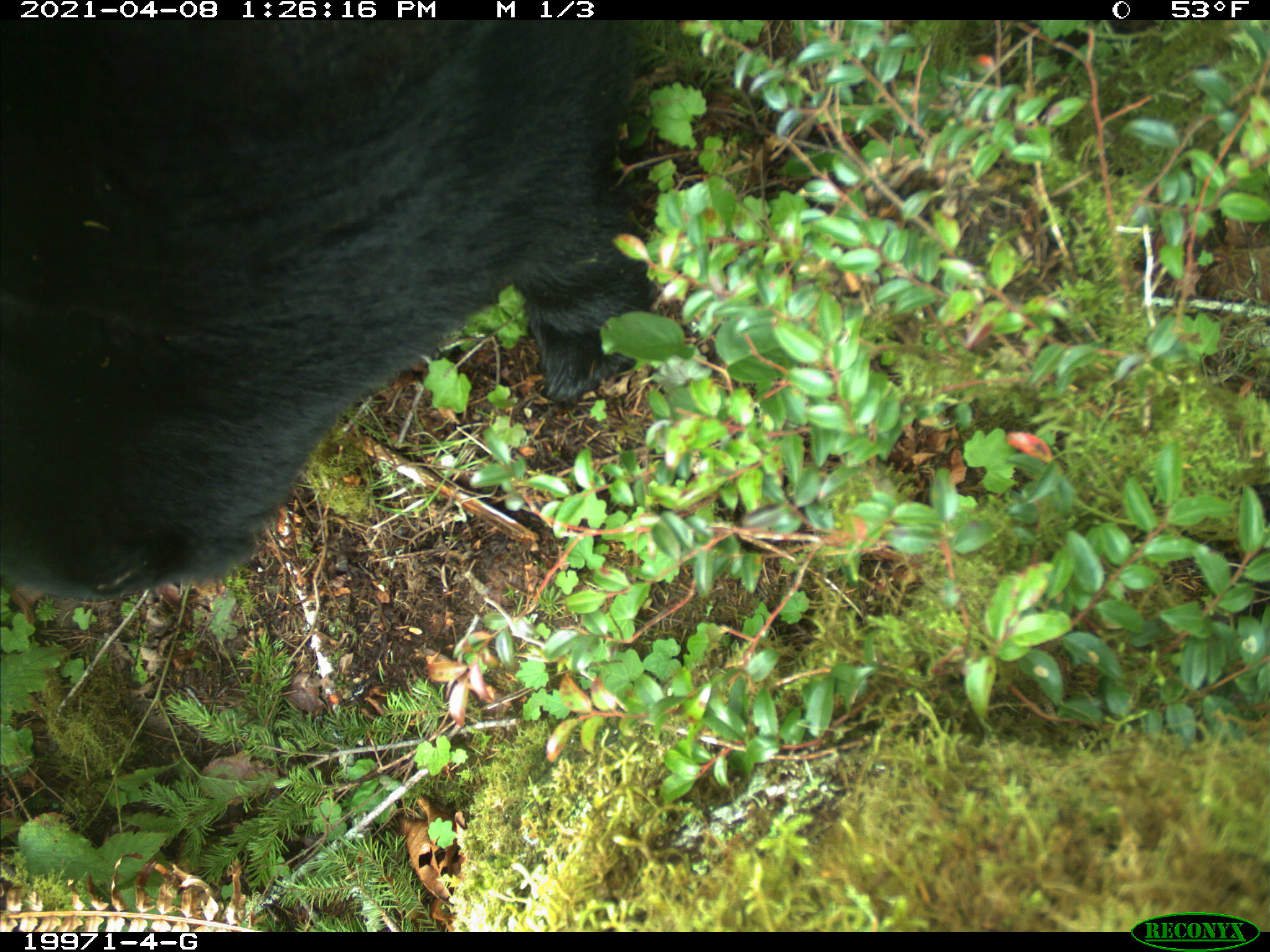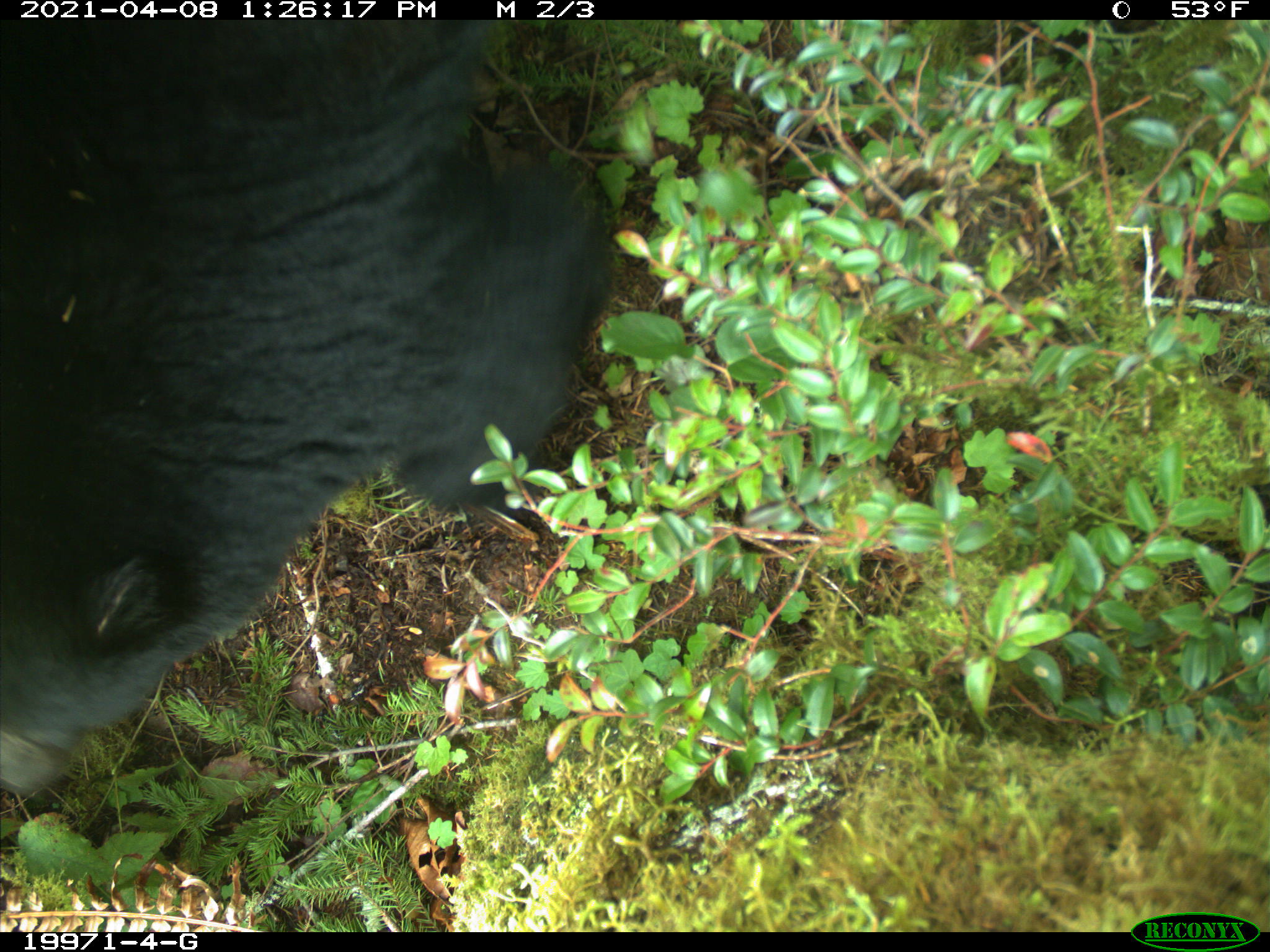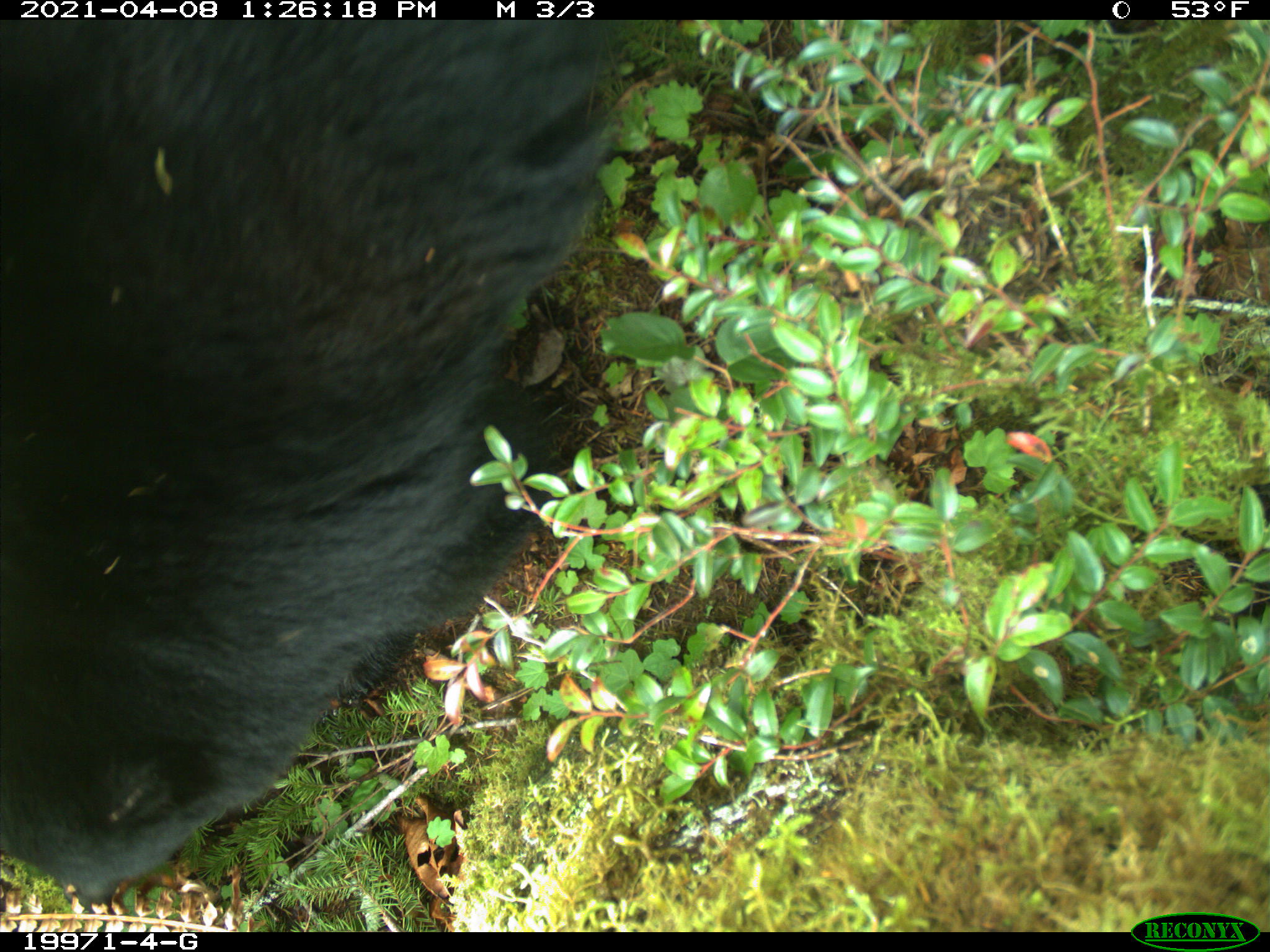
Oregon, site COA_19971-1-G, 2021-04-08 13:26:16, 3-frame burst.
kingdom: Animalia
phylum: Chordata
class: Mammalia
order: Carnivora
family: Ursidae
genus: Ursus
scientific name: Ursus americanus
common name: american black bear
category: black bear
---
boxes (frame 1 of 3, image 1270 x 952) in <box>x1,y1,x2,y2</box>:
black bear: <box>0,19,673,622</box>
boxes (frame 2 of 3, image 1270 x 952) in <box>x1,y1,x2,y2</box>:
black bear: <box>0,18,632,828</box>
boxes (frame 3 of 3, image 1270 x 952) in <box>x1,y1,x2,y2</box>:
black bear: <box>0,18,667,915</box>